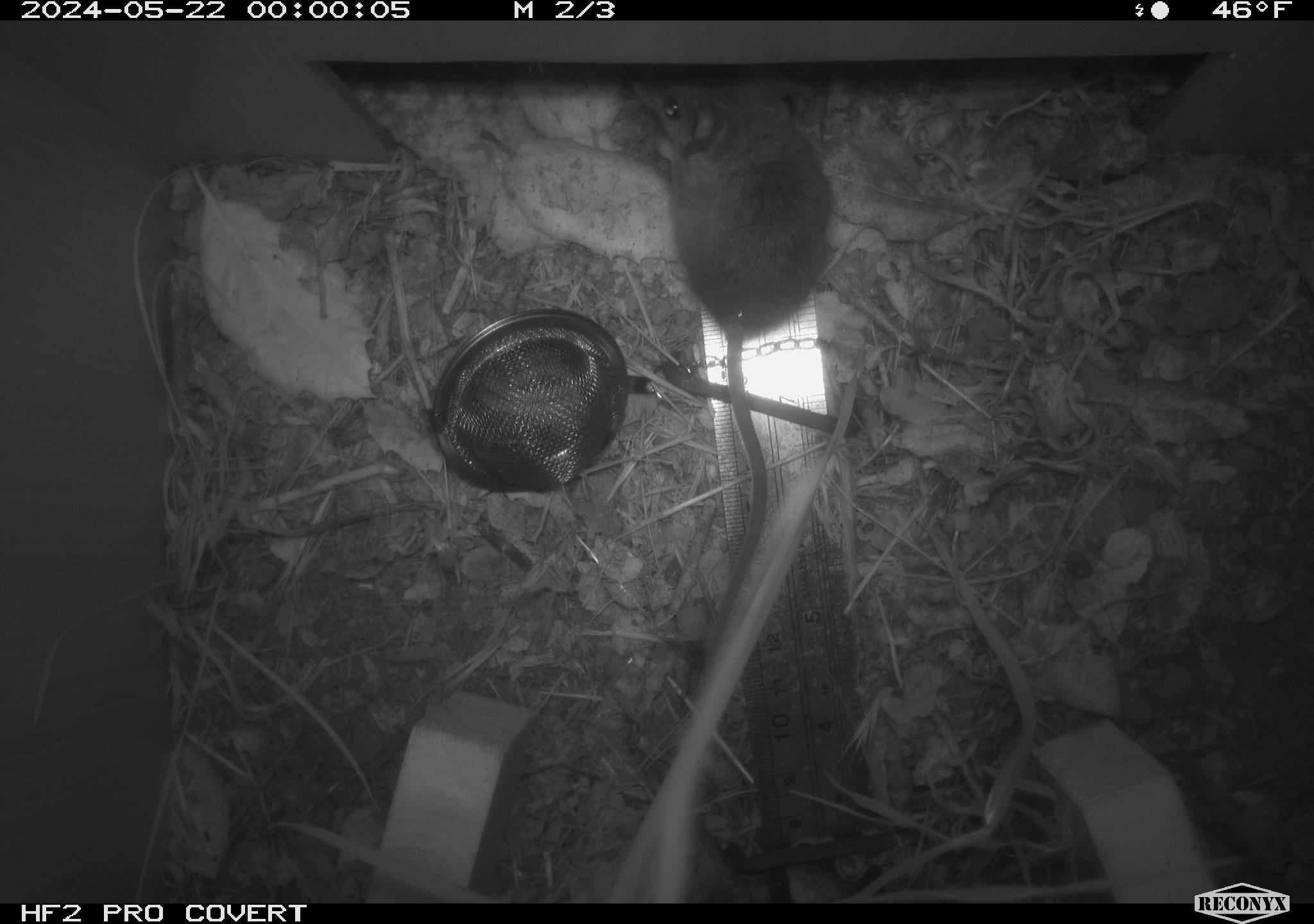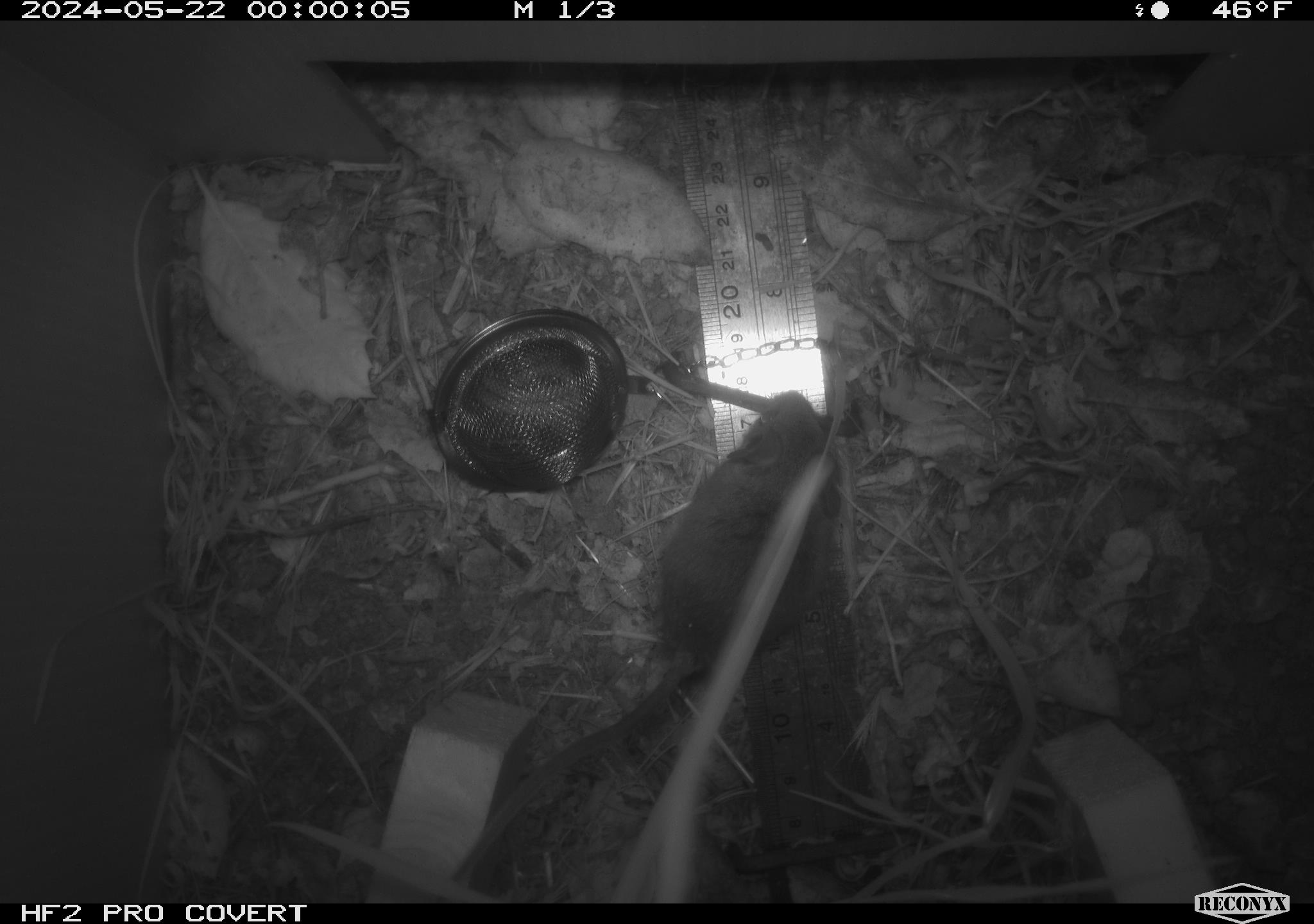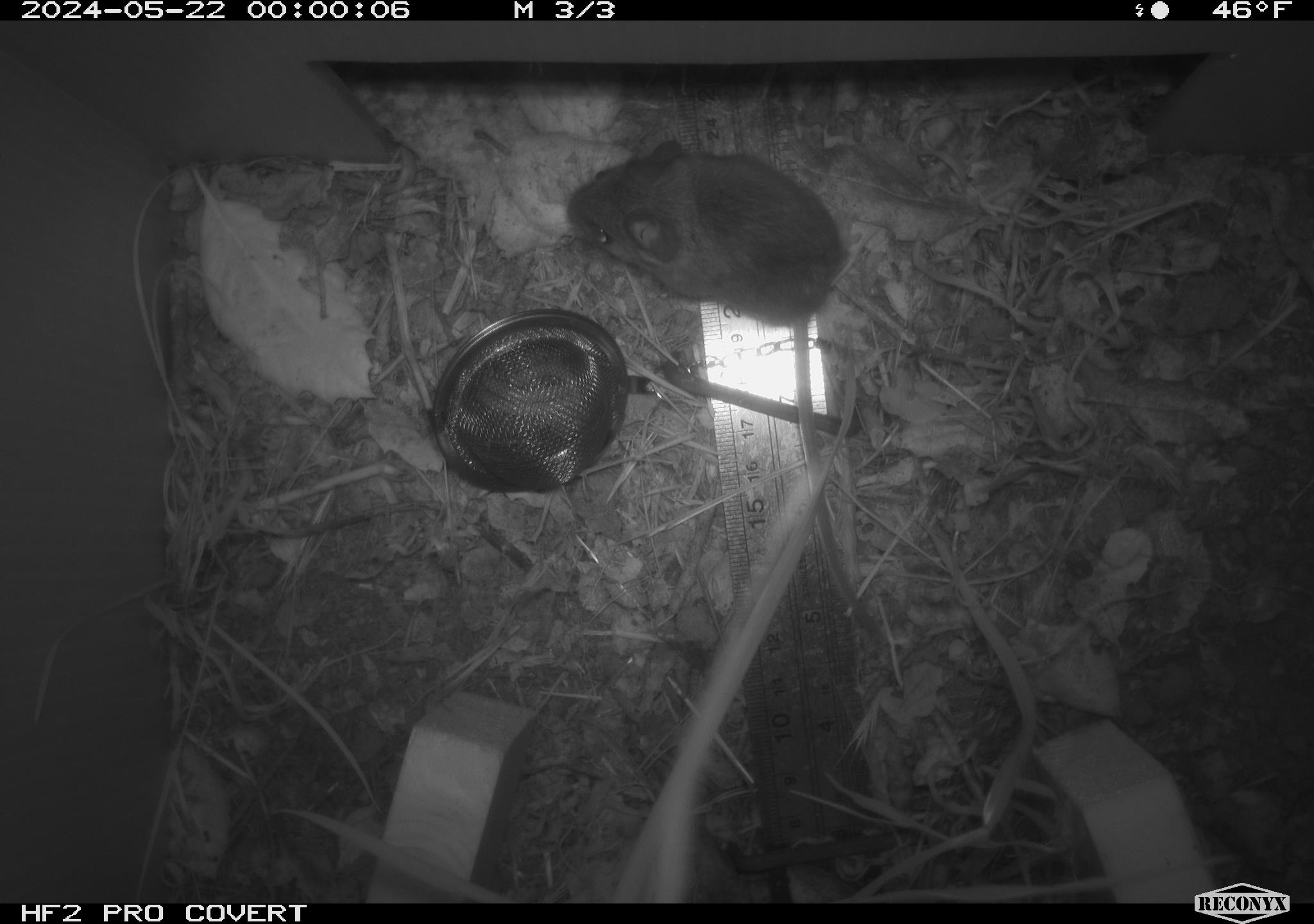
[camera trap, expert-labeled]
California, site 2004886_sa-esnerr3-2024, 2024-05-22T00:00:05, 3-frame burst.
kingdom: Animalia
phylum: Chordata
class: Mammalia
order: Rodentia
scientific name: Rodentia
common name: rodent